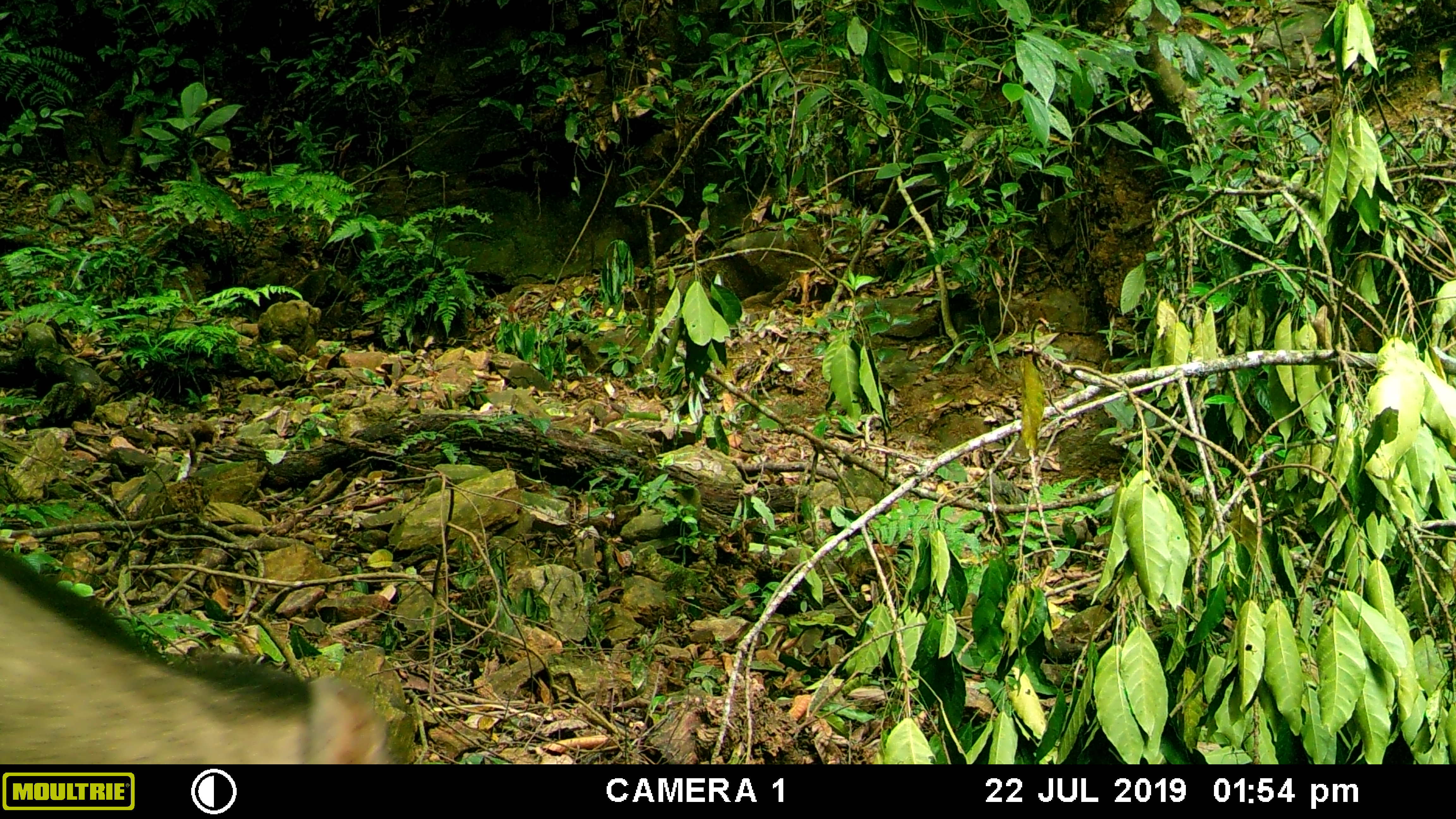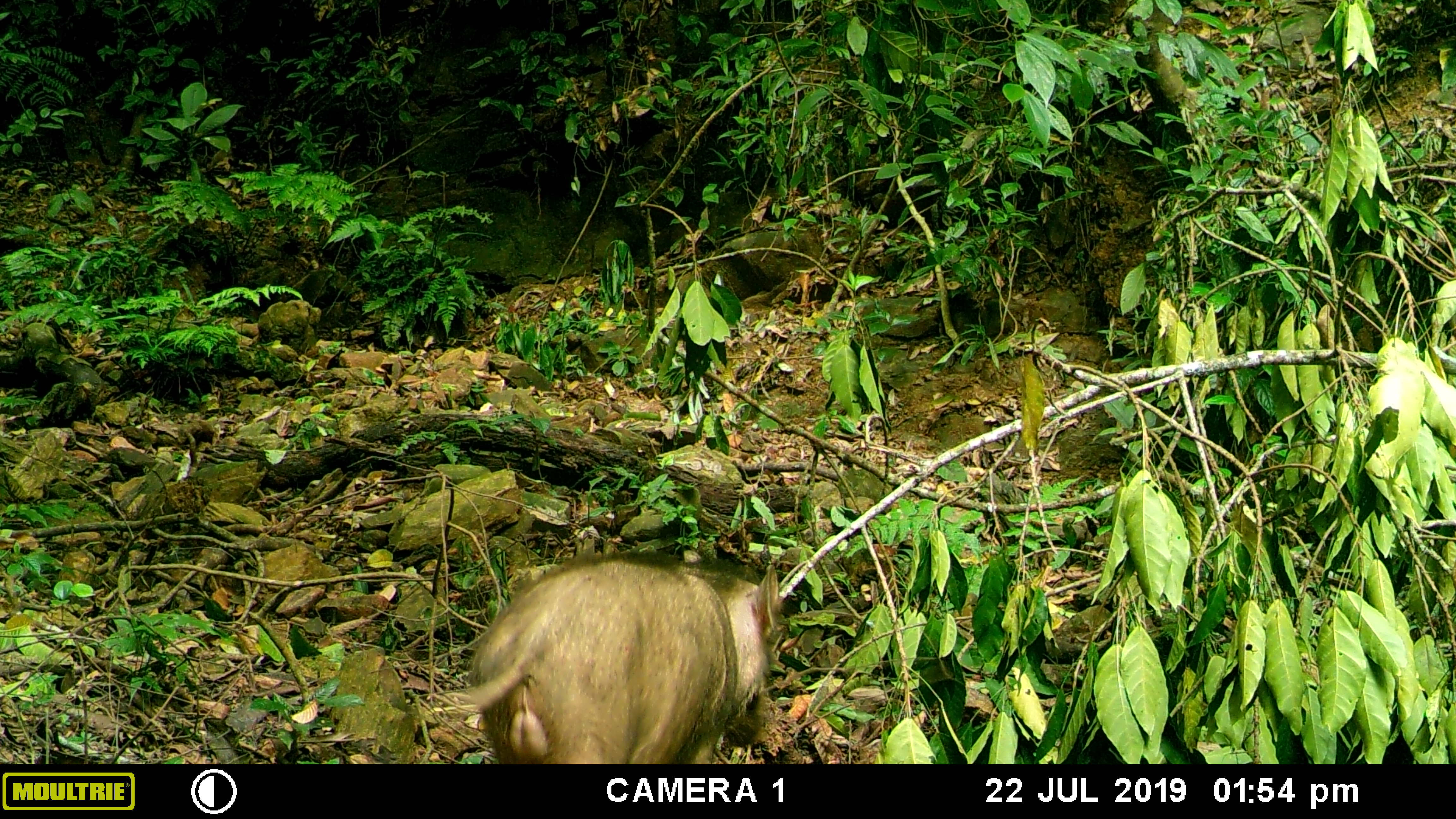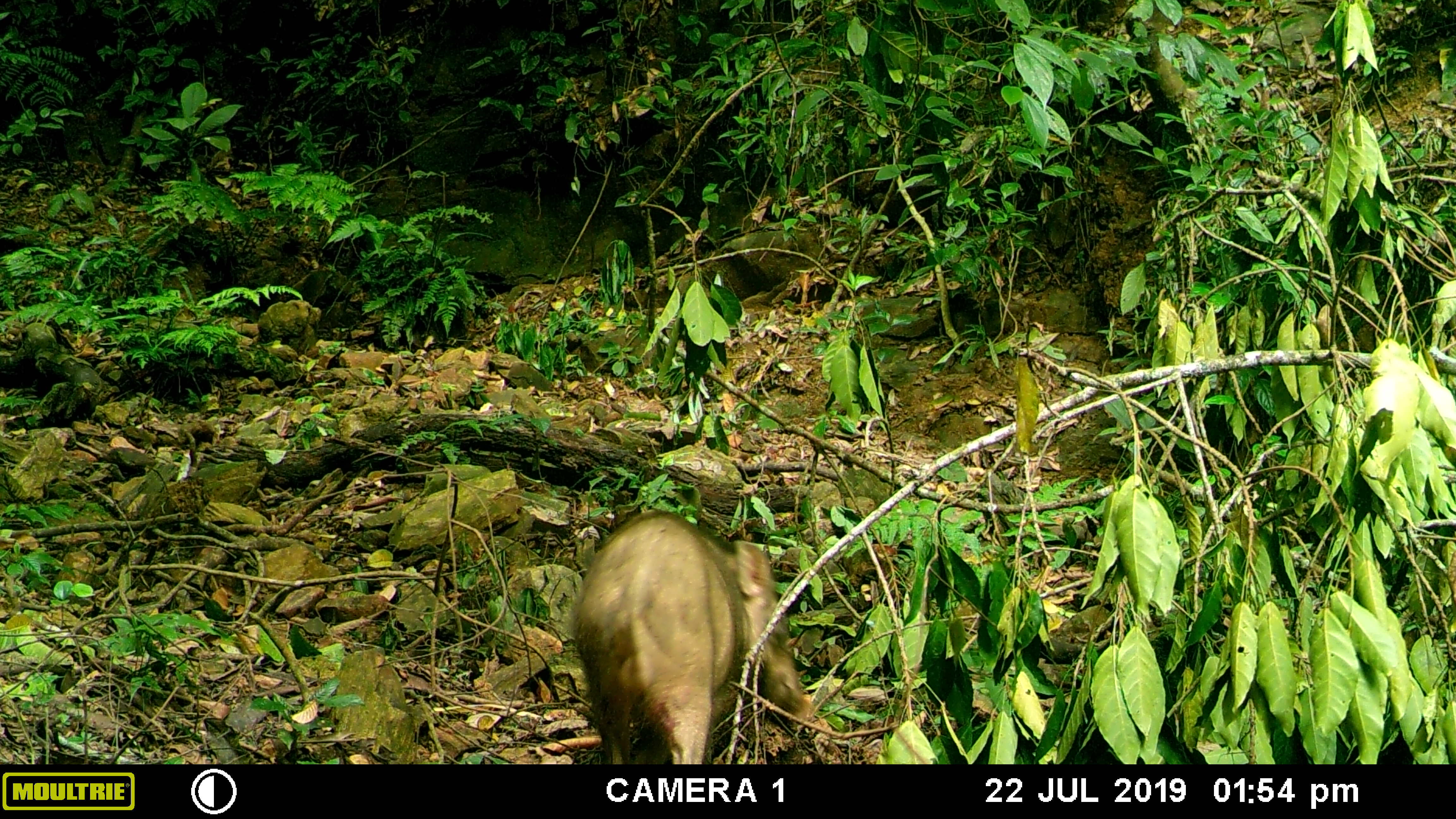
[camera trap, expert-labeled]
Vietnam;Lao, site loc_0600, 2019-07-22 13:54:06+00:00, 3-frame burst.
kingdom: Animalia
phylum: Chordata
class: Mammalia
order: Artiodactyla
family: Suidae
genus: Sus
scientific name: Sus scrofa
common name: eurasian wild pig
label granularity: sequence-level